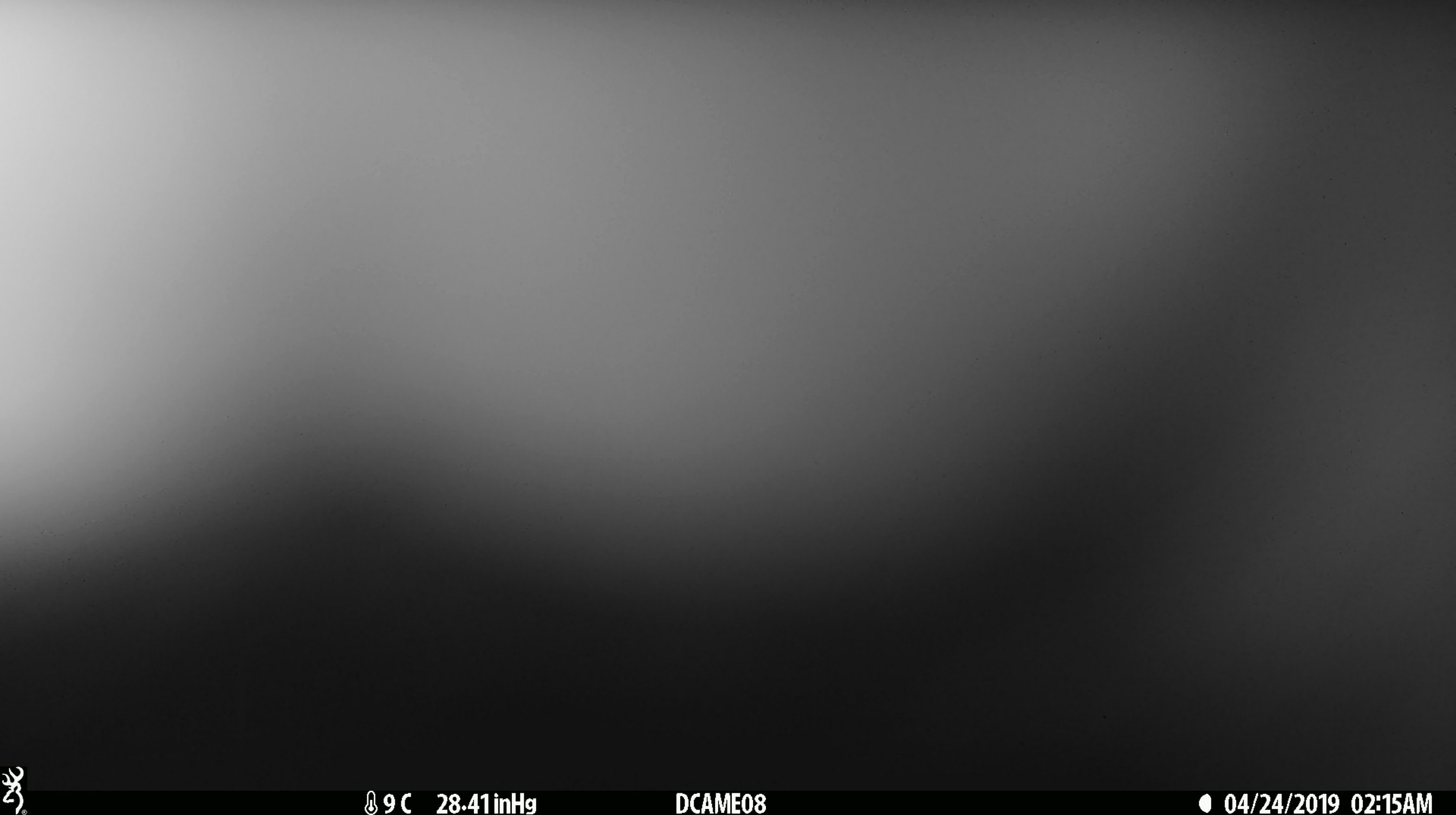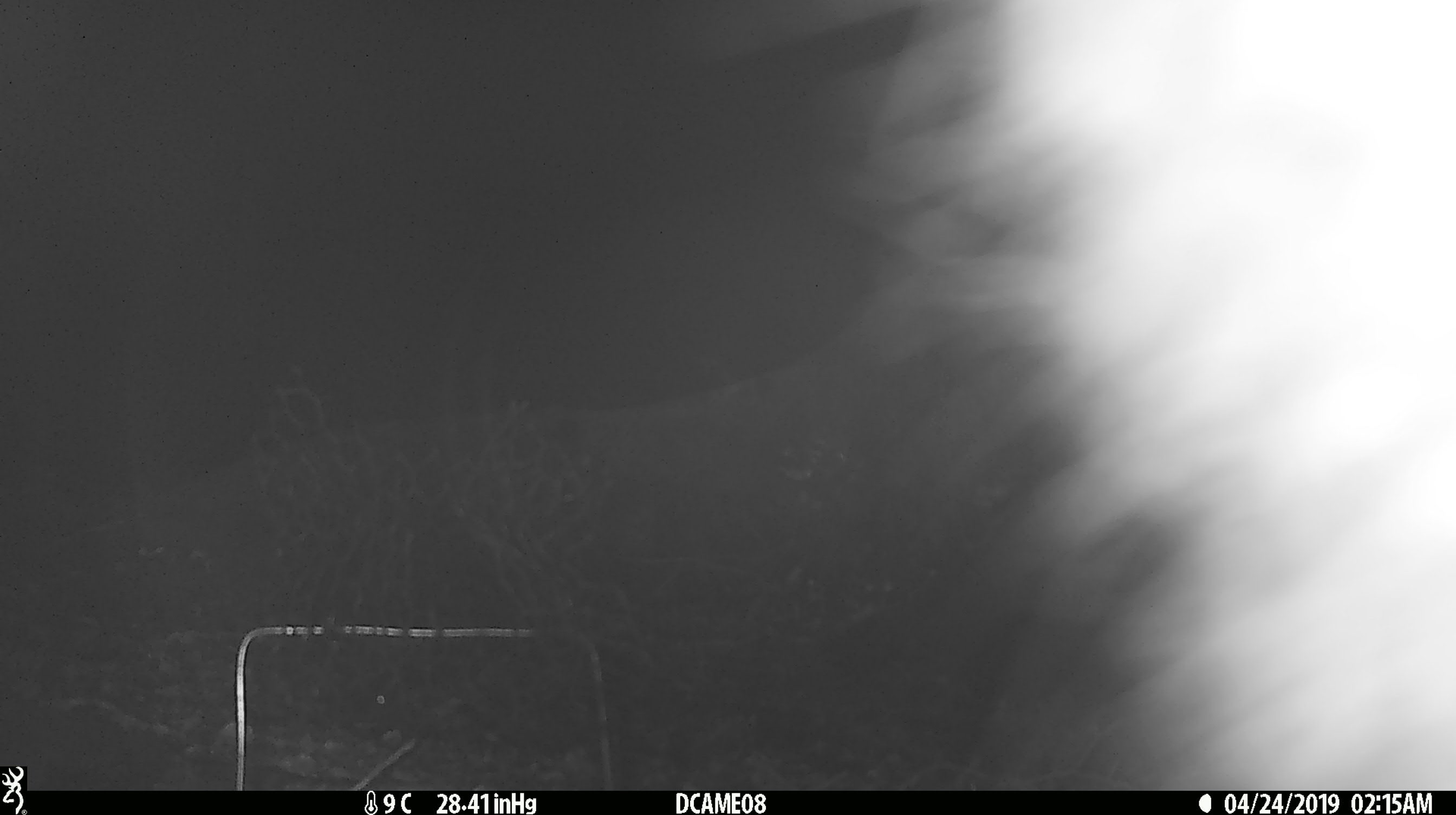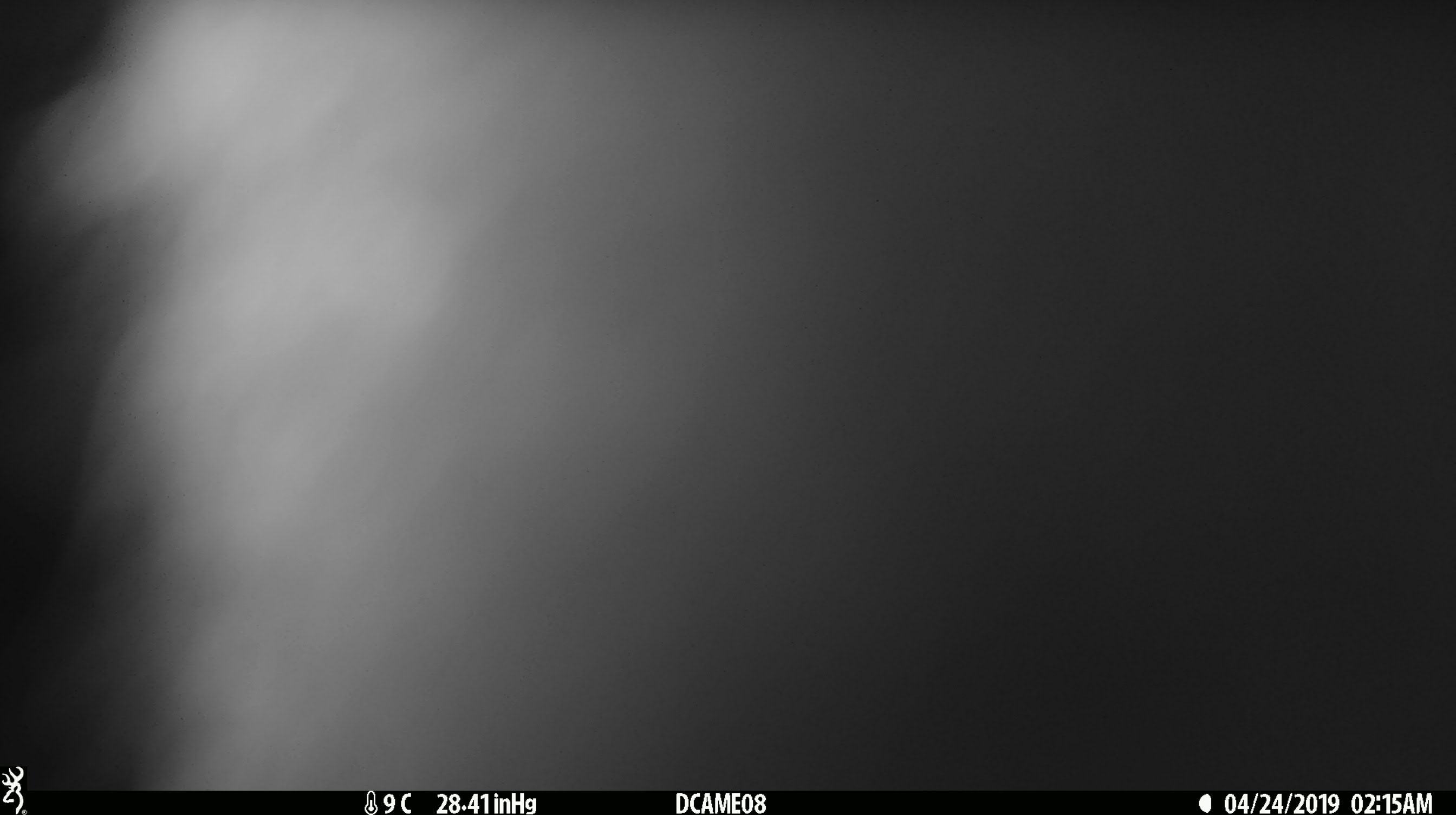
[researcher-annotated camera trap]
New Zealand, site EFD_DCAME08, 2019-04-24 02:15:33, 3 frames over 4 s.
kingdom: Animalia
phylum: Chordata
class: Mammalia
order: Diprotodontia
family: Phalangeridae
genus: Trichosurus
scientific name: Trichosurus vulpecula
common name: common brushtail possum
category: possum